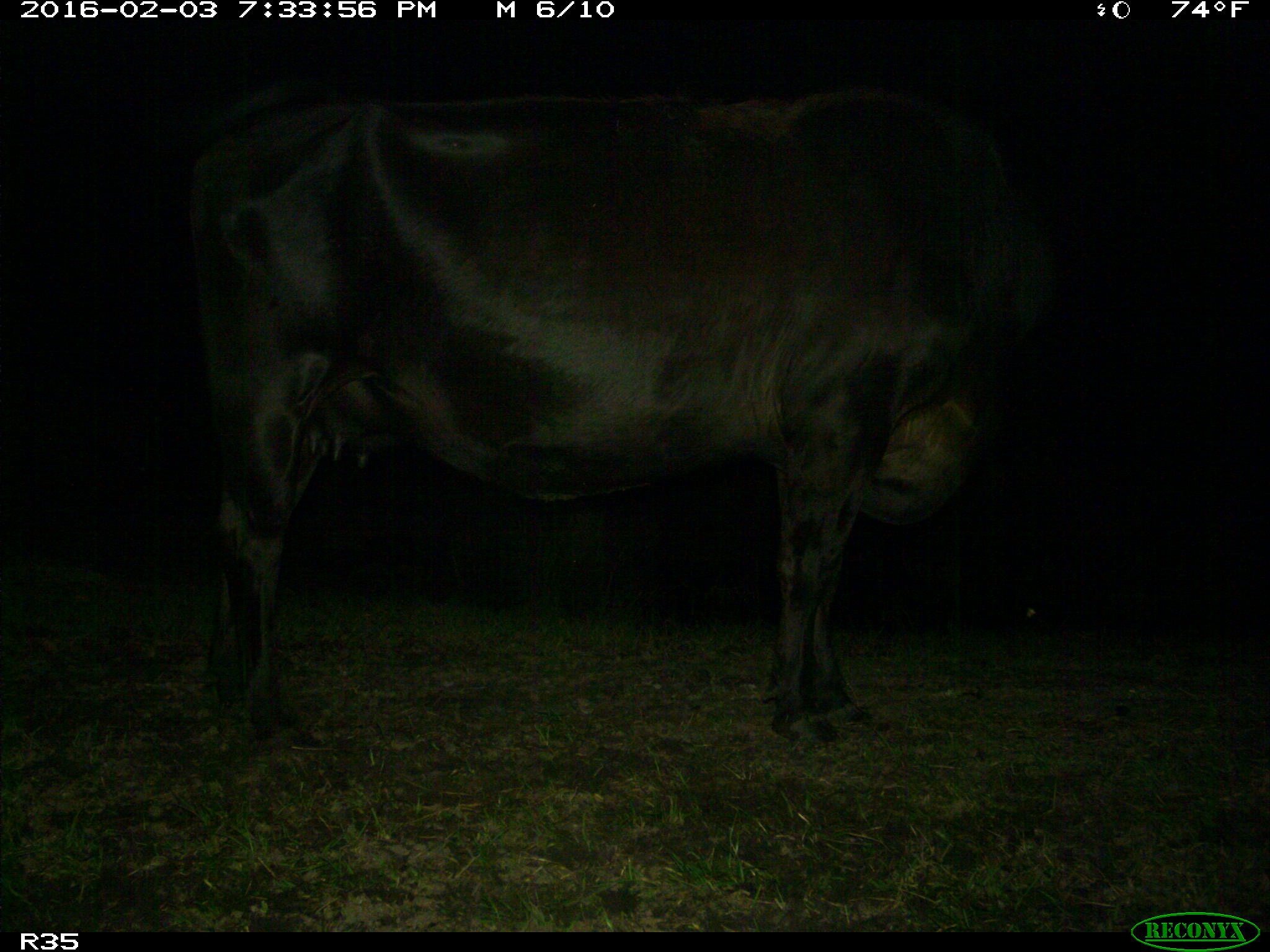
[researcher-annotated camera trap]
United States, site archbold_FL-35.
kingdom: Animalia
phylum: Chordata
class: Mammalia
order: Artiodactyla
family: Bovidae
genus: Bos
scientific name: Bos taurus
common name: domestic cow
Bos taurus (domestic cow).